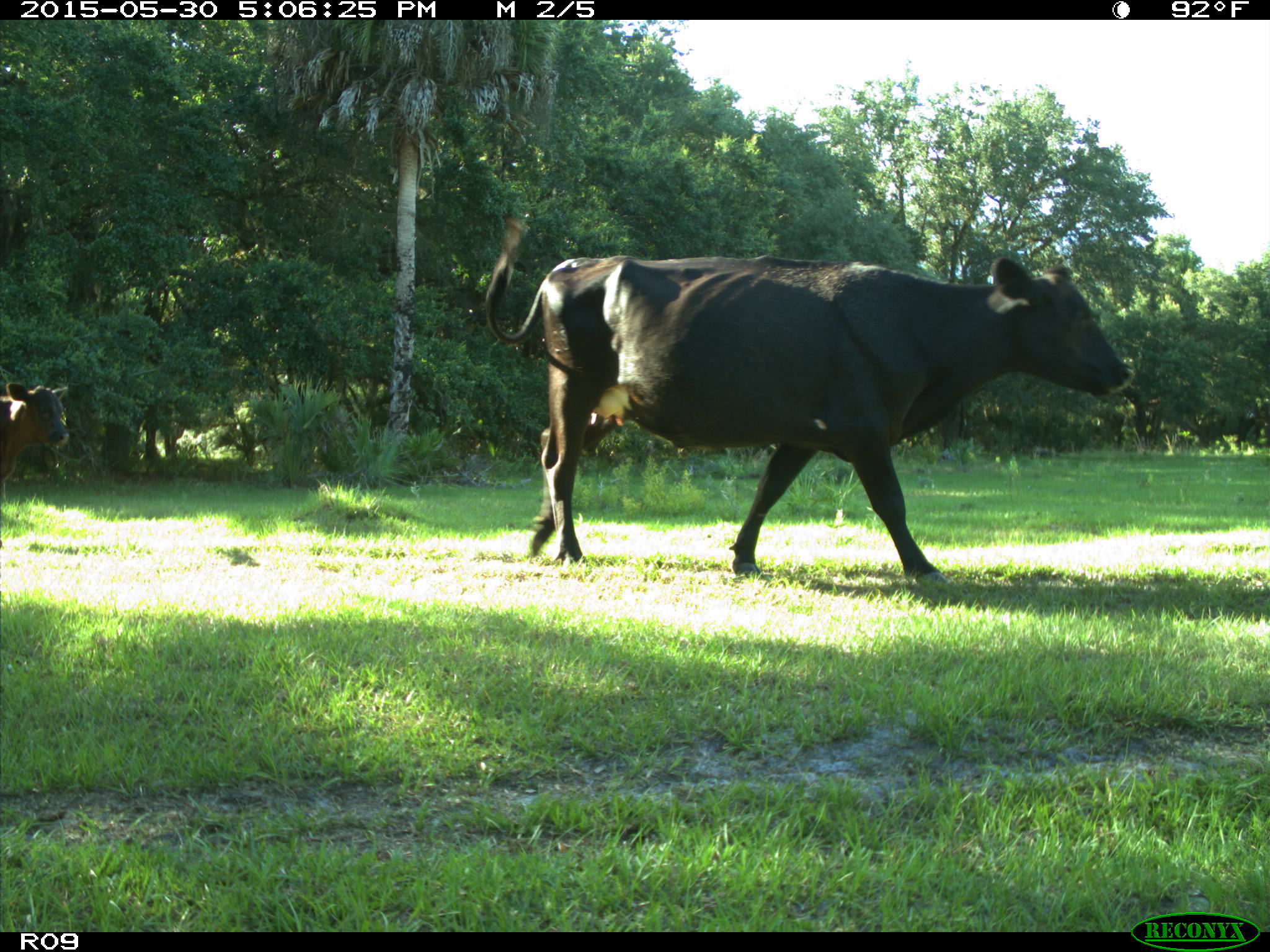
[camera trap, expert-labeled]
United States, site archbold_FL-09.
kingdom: Animalia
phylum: Chordata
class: Mammalia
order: Artiodactyla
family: Bovidae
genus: Bos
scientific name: Bos taurus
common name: domestic cow